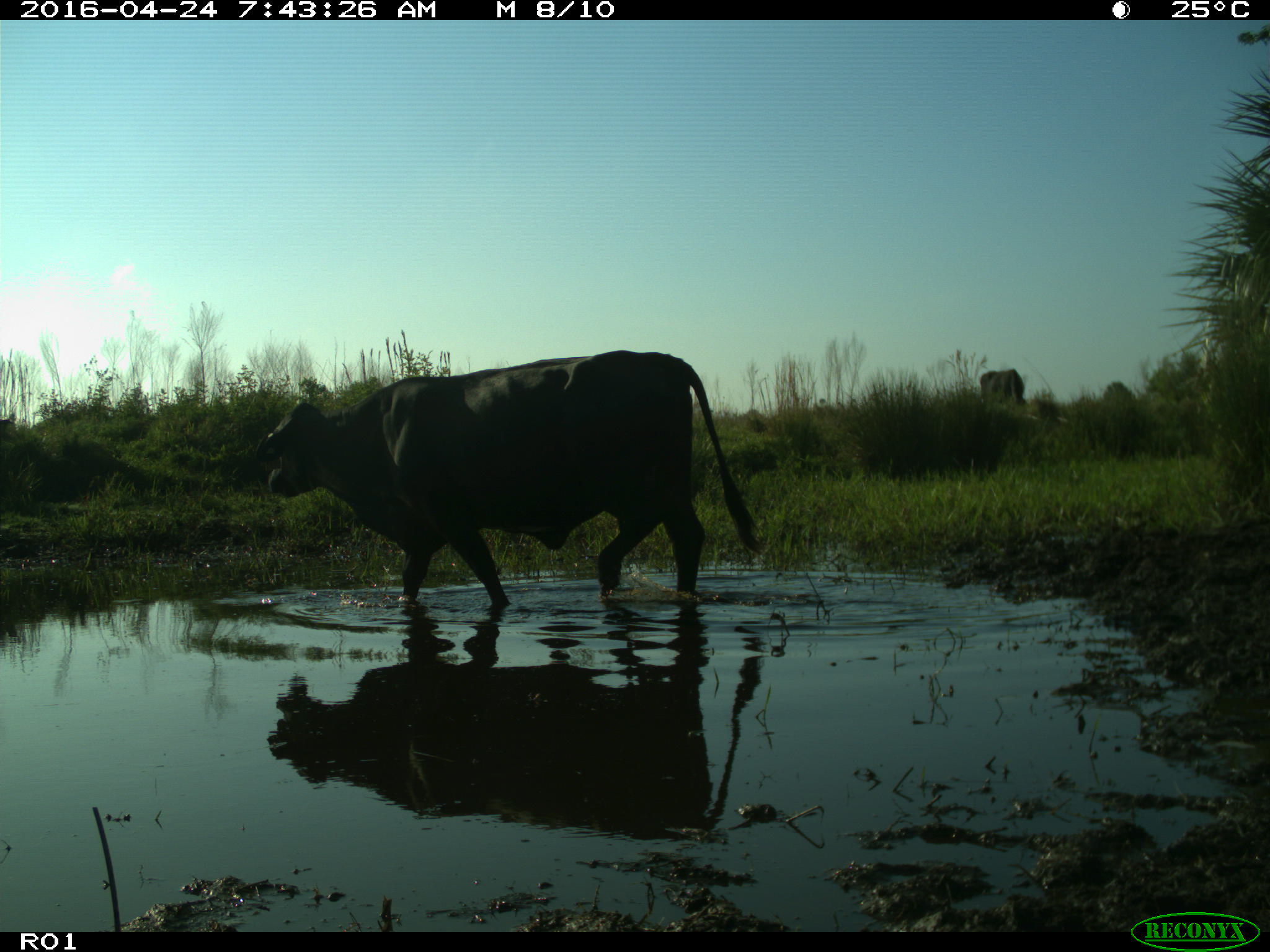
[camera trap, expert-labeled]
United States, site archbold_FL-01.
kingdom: Animalia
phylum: Chordata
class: Mammalia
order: Artiodactyla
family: Bovidae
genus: Bos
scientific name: Bos taurus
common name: domestic cow